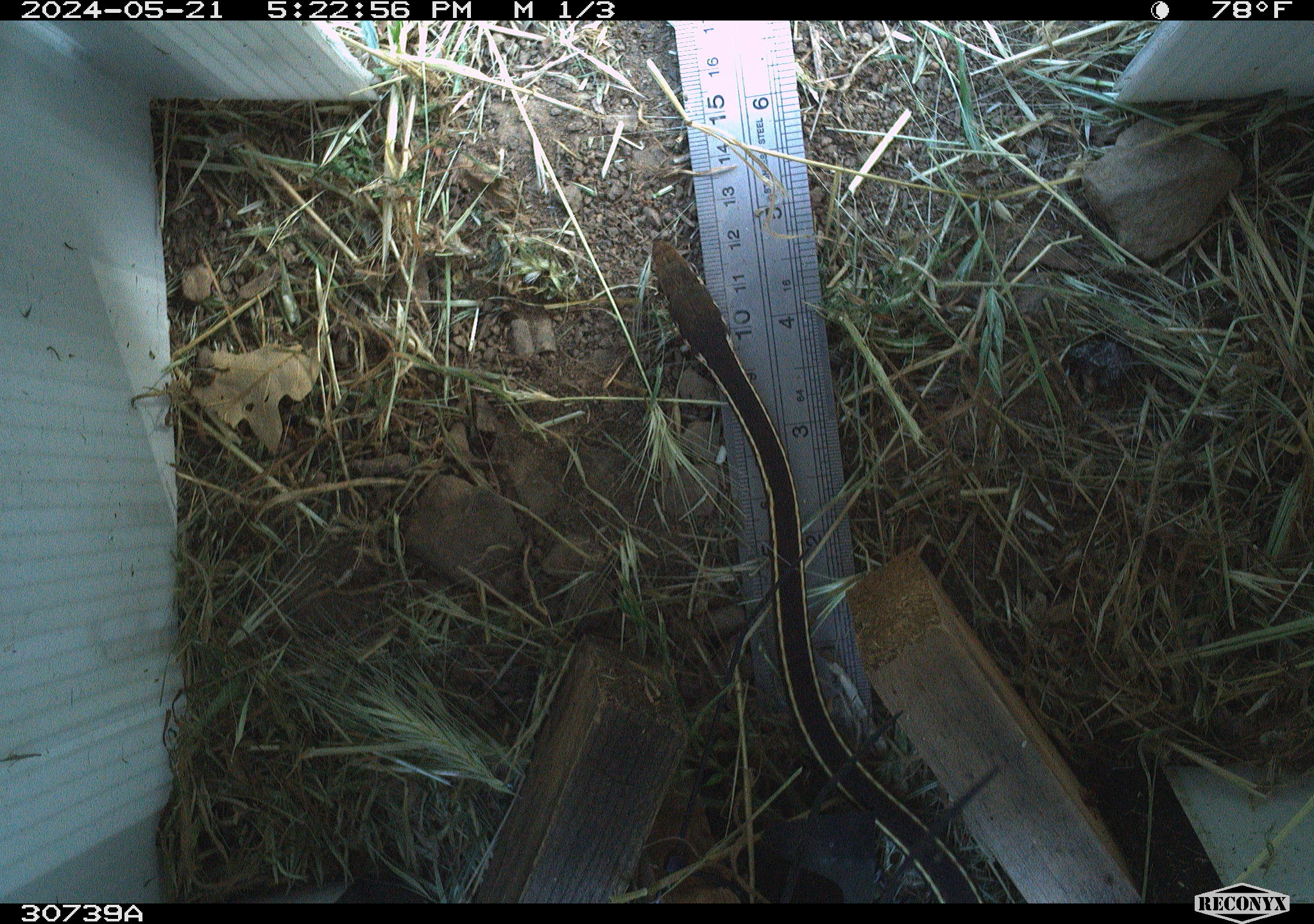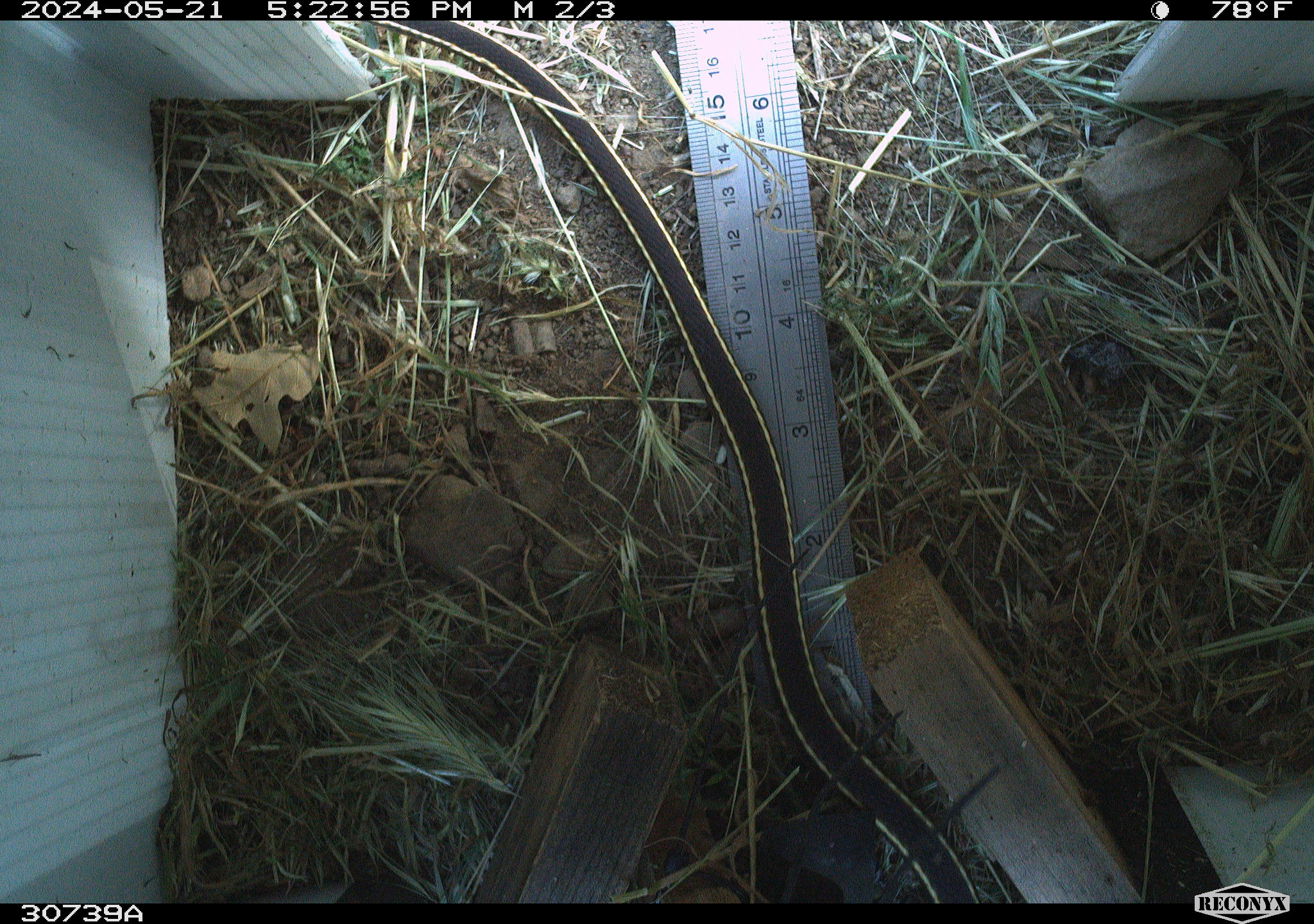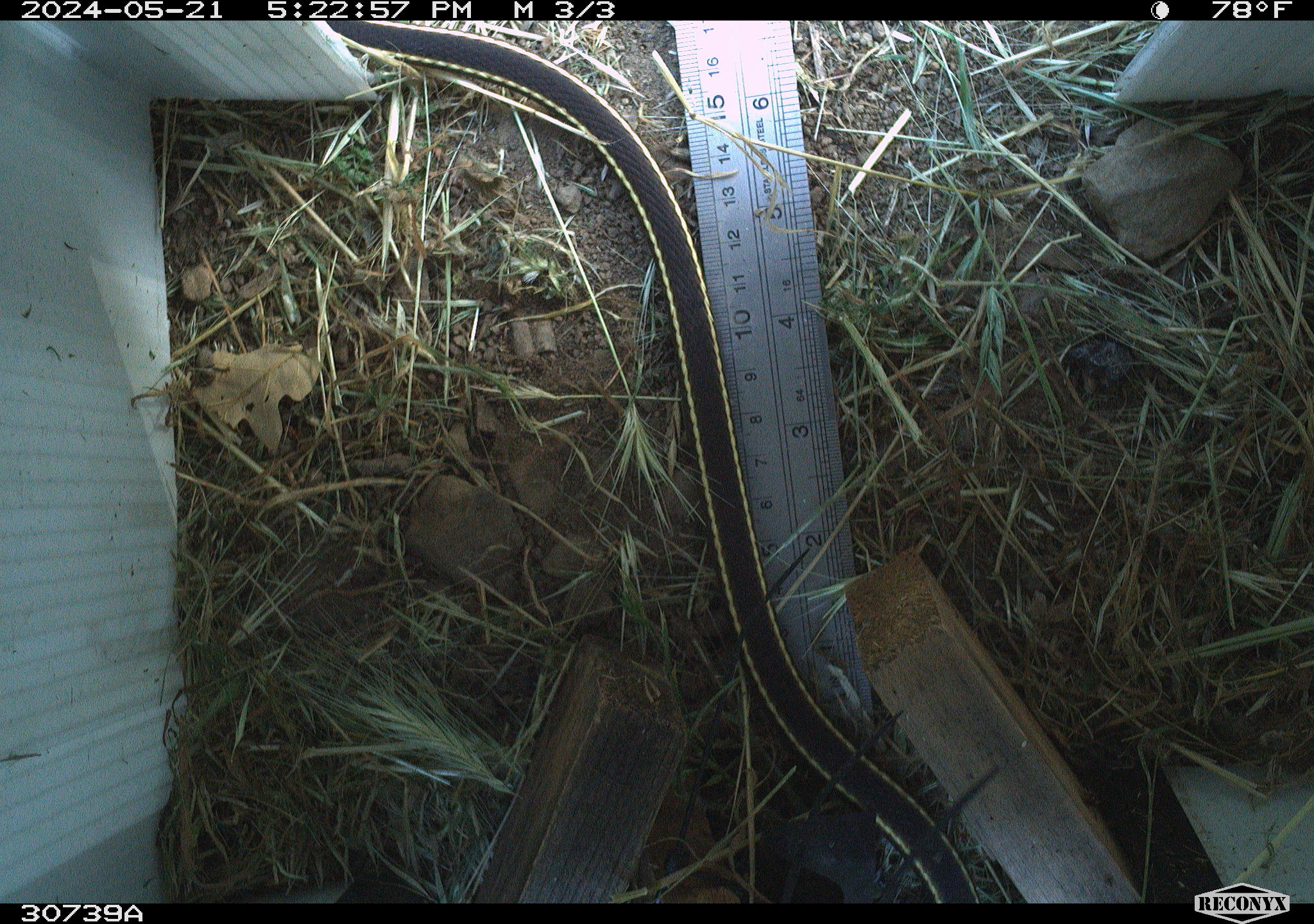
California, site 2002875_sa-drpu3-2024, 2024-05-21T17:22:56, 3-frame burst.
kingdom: Animalia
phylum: Chordata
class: Reptilia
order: Squamata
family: Colubridae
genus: Masticophis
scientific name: Masticophis lateralis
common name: striped racer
Striped racer (Masticophis lateralis).